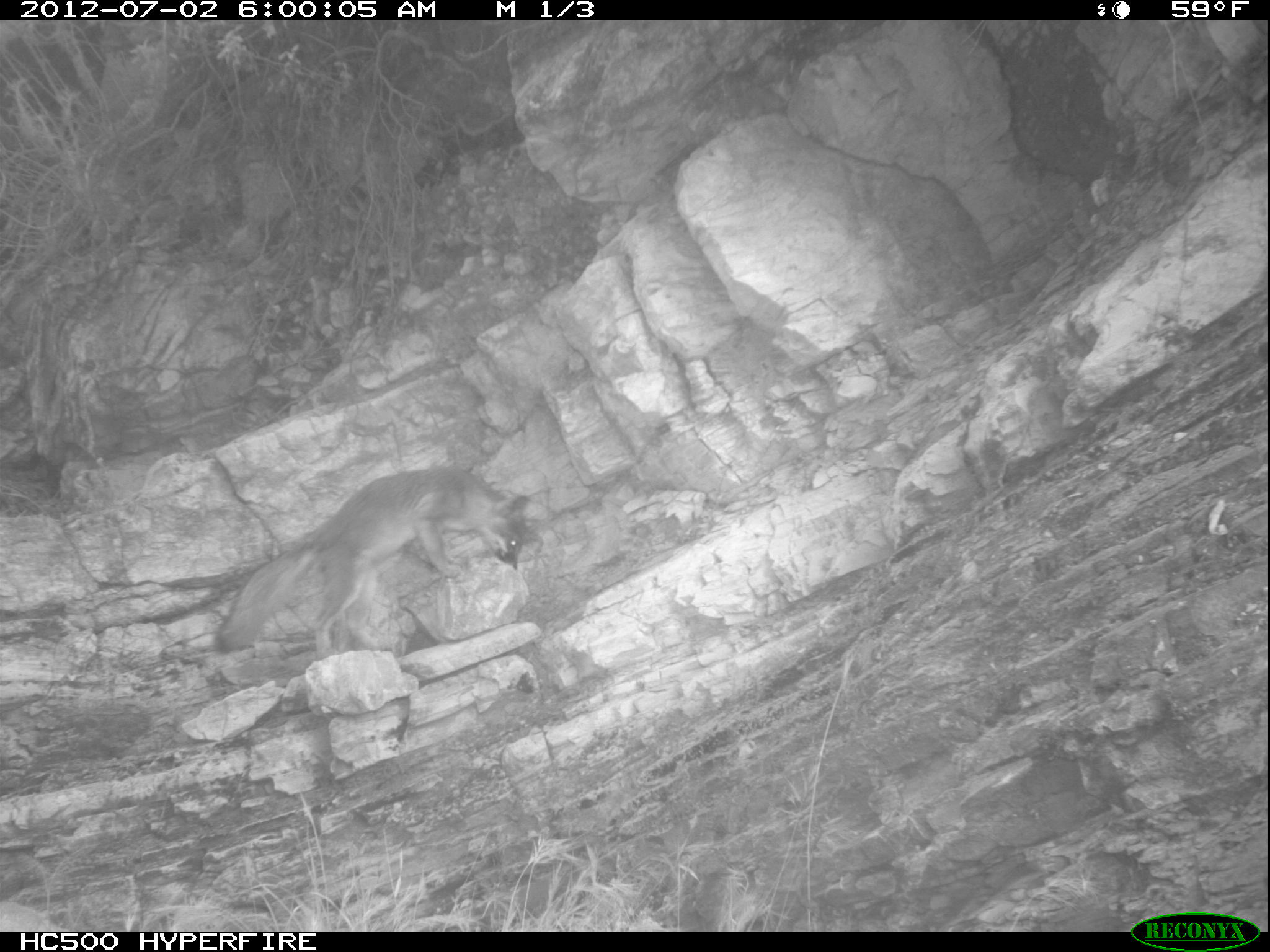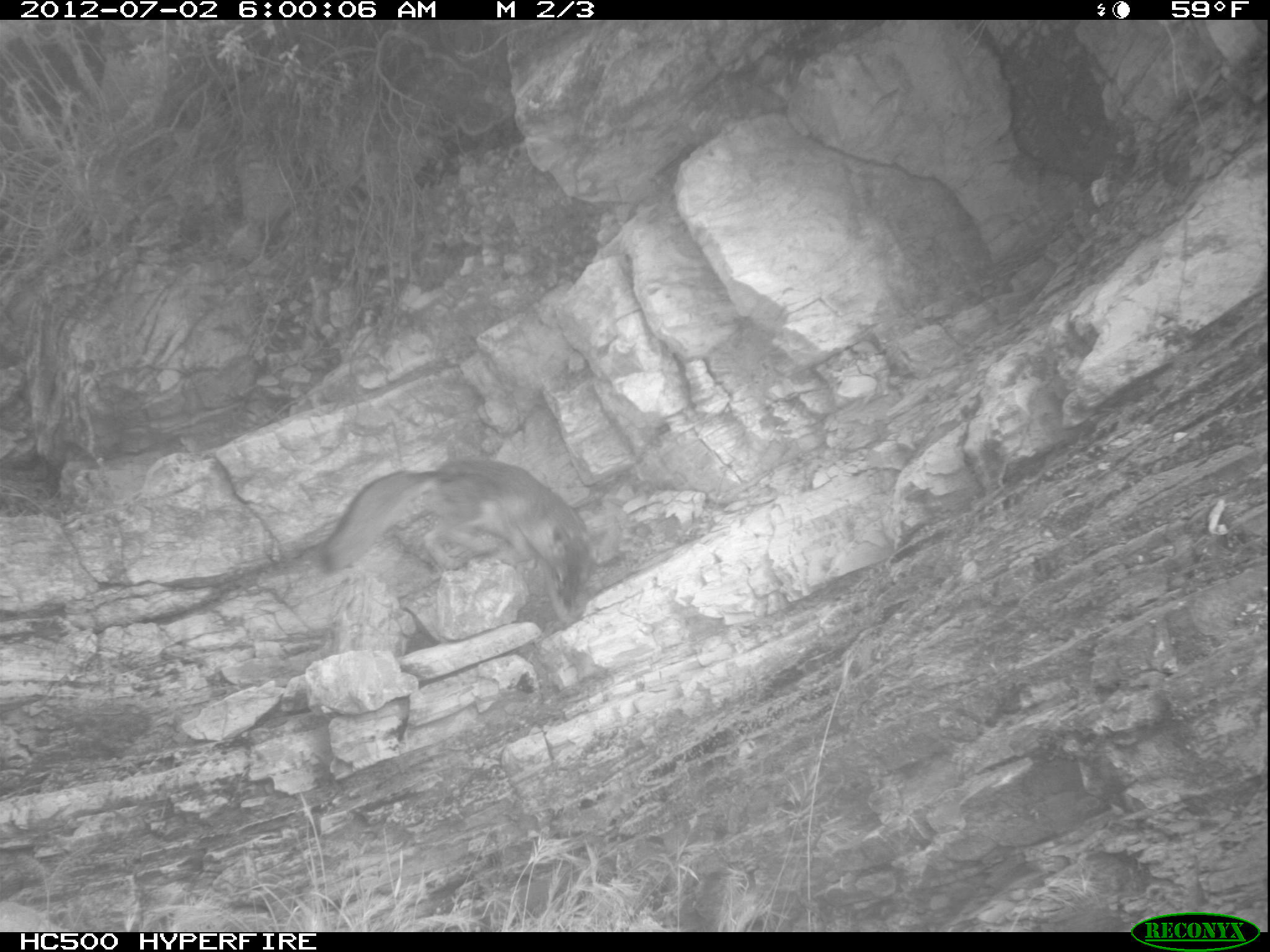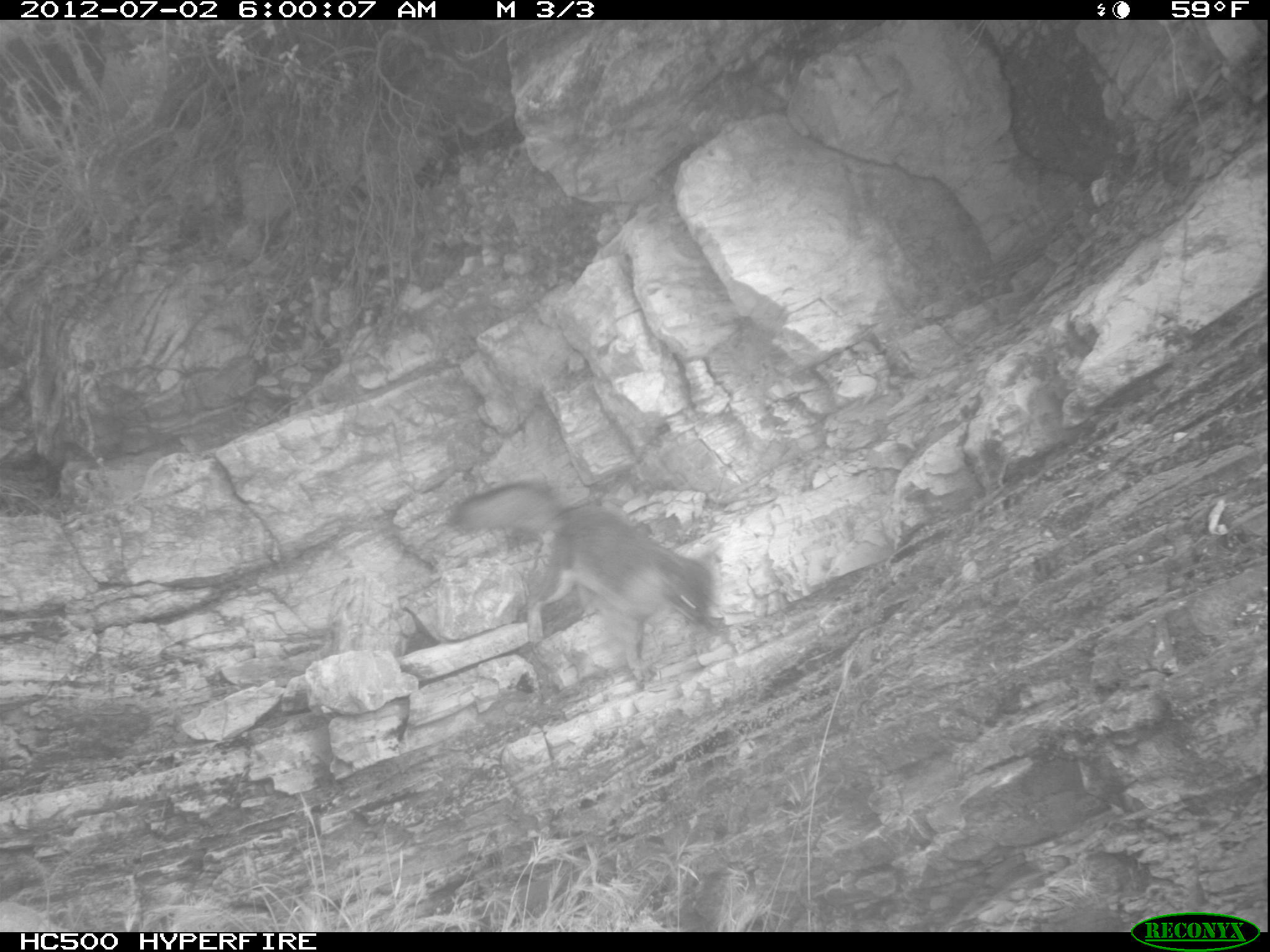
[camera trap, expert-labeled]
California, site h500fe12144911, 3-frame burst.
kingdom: Animalia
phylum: Chordata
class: Mammalia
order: Carnivora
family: Canidae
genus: Urocyon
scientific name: Urocyon littoralis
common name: island fox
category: fox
Fox (island fox) (Urocyon littoralis).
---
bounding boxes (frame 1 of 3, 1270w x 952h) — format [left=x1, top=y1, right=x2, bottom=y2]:
fox: [left=213, top=462, right=529, bottom=660]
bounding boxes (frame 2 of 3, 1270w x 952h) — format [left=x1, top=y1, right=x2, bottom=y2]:
fox: [left=304, top=458, right=605, bottom=609]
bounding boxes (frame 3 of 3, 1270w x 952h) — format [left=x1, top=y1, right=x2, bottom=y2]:
fox: [left=448, top=481, right=713, bottom=687]